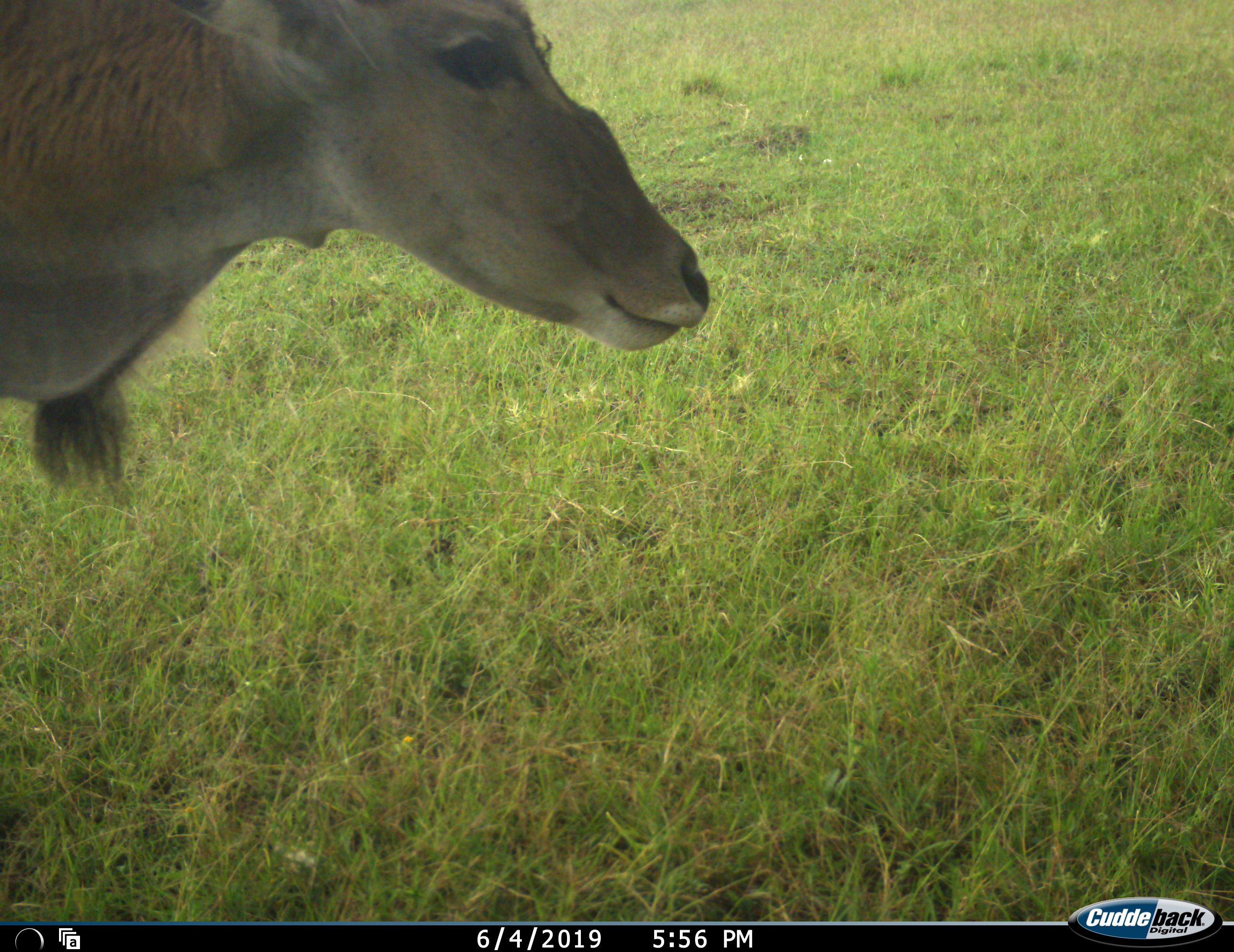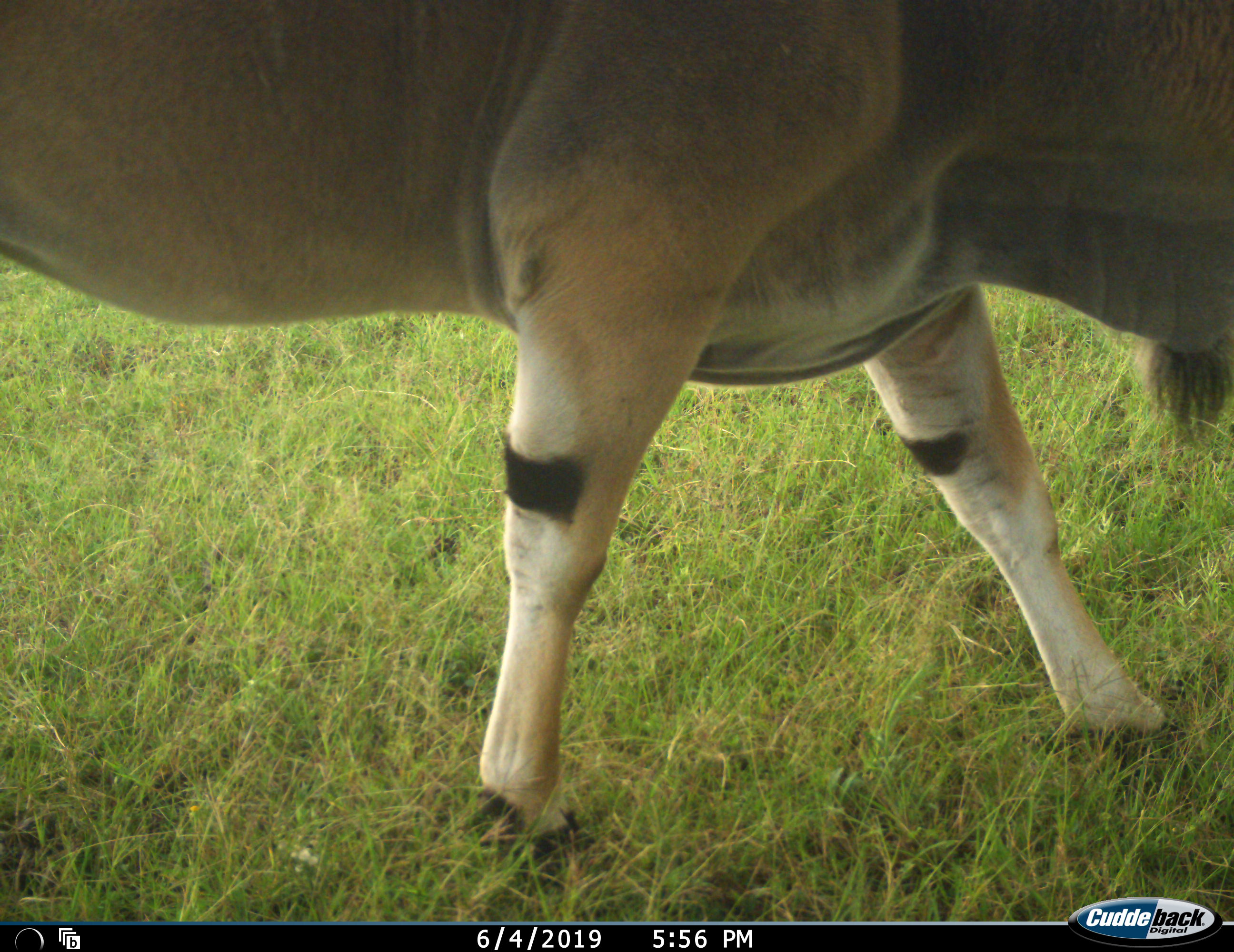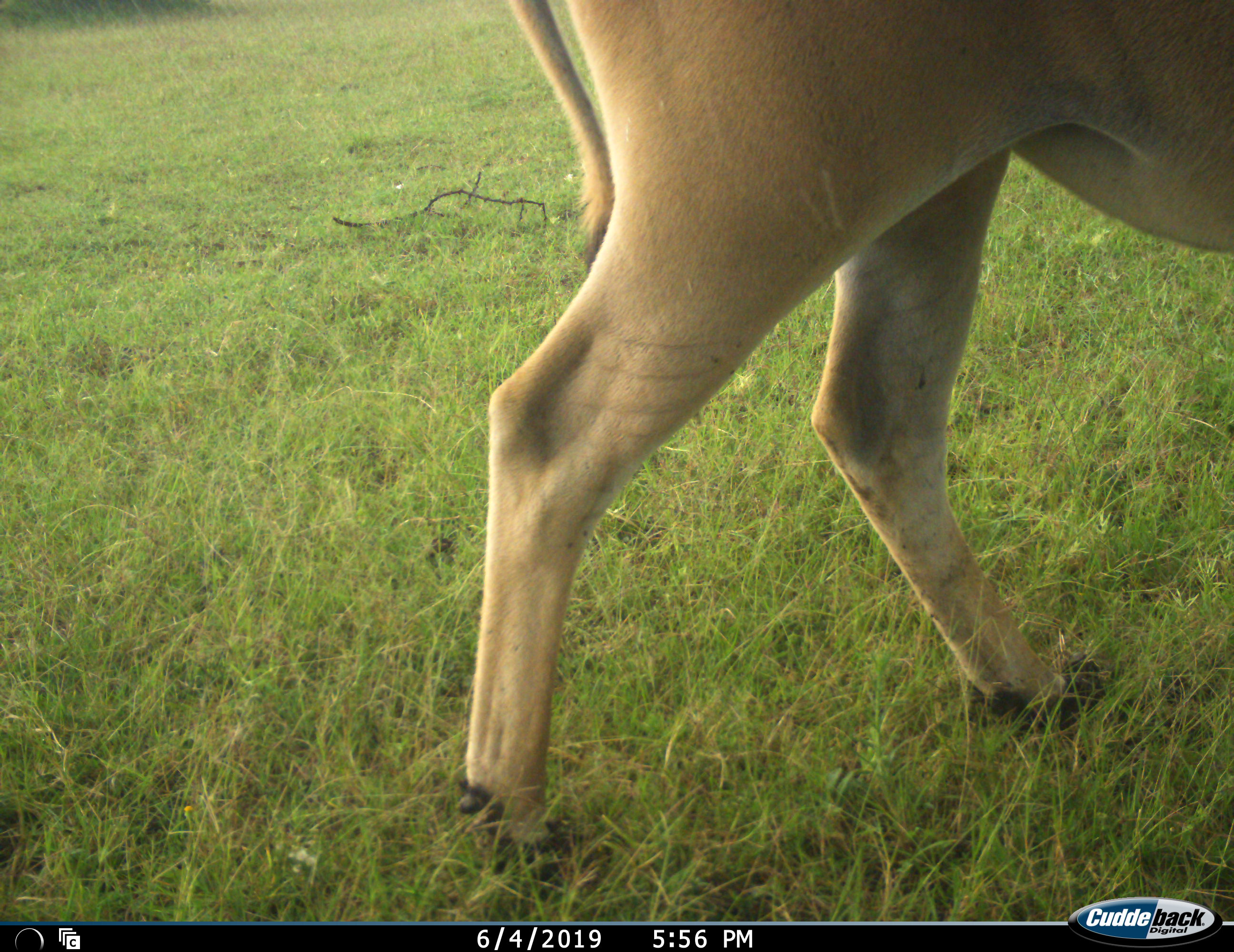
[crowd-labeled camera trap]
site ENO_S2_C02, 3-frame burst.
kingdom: Animalia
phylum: Chordata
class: Mammalia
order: Artiodactyla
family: Bovidae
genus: Tragelaphus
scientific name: Tragelaphus oryx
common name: eland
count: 1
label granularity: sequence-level